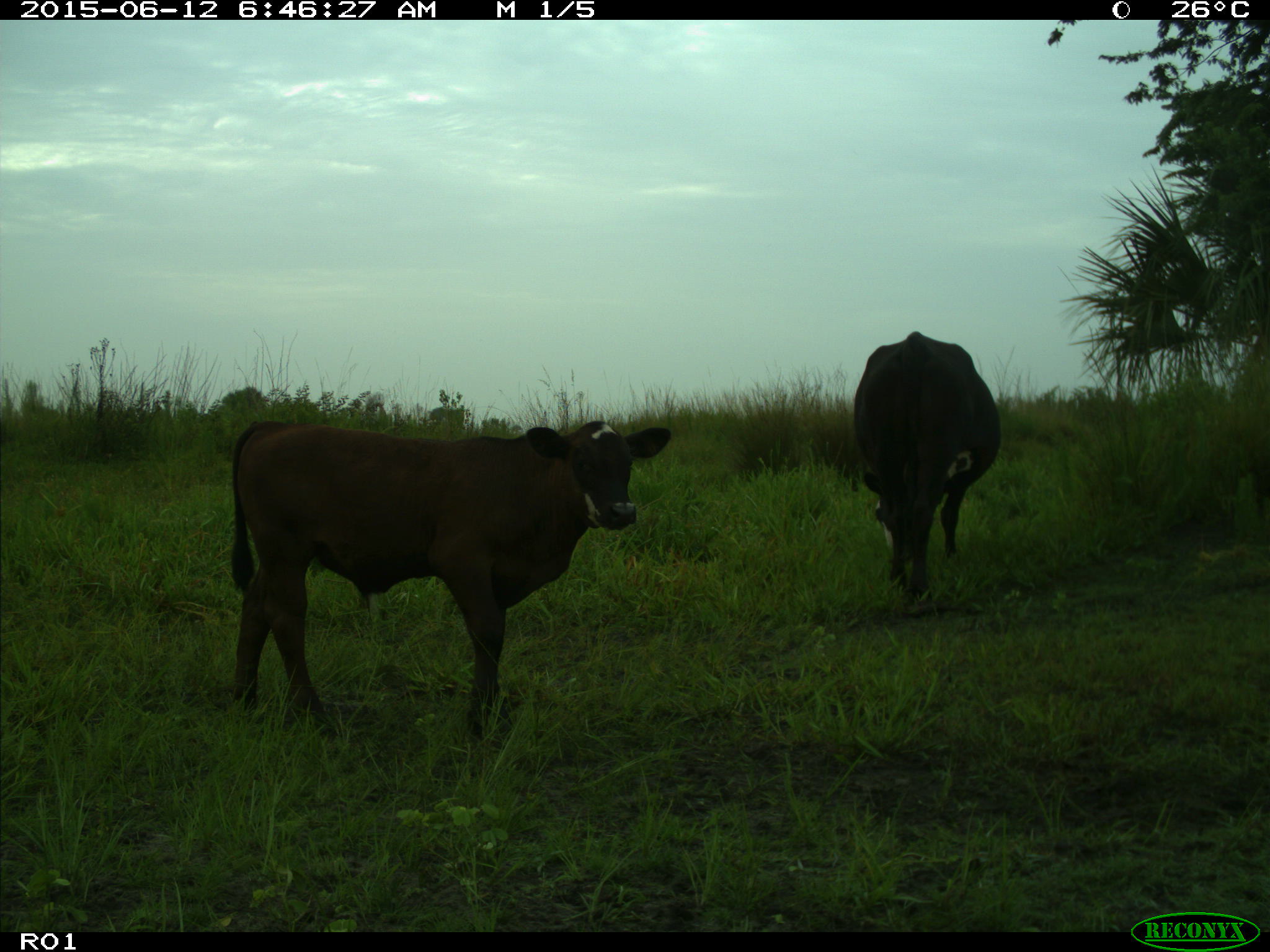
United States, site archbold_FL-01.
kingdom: Animalia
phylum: Chordata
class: Mammalia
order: Artiodactyla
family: Bovidae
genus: Bos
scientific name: Bos taurus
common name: domestic cow